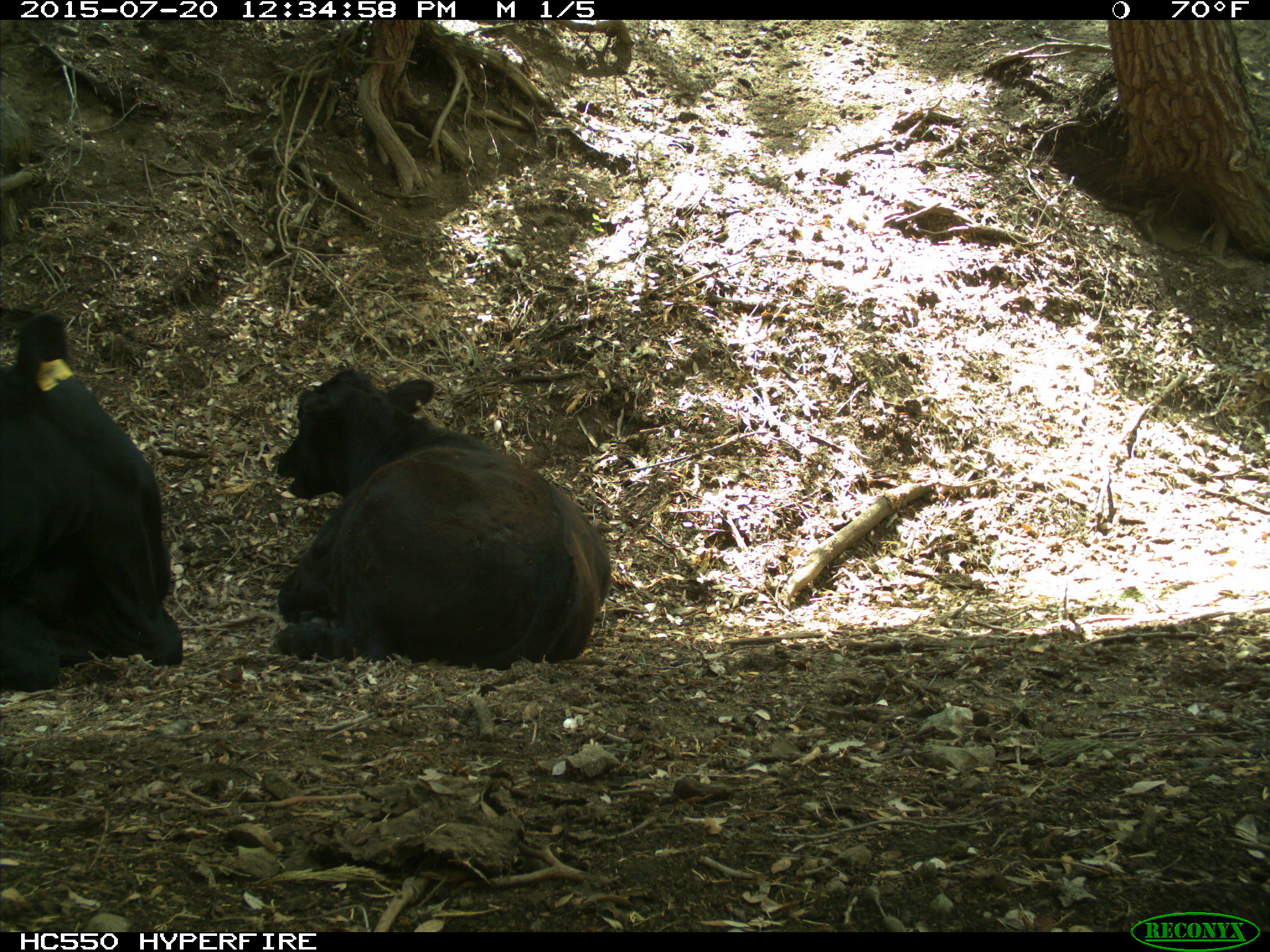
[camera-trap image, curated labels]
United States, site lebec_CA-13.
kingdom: Animalia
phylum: Chordata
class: Mammalia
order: Artiodactyla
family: Bovidae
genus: Bos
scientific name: Bos taurus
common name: domestic cow